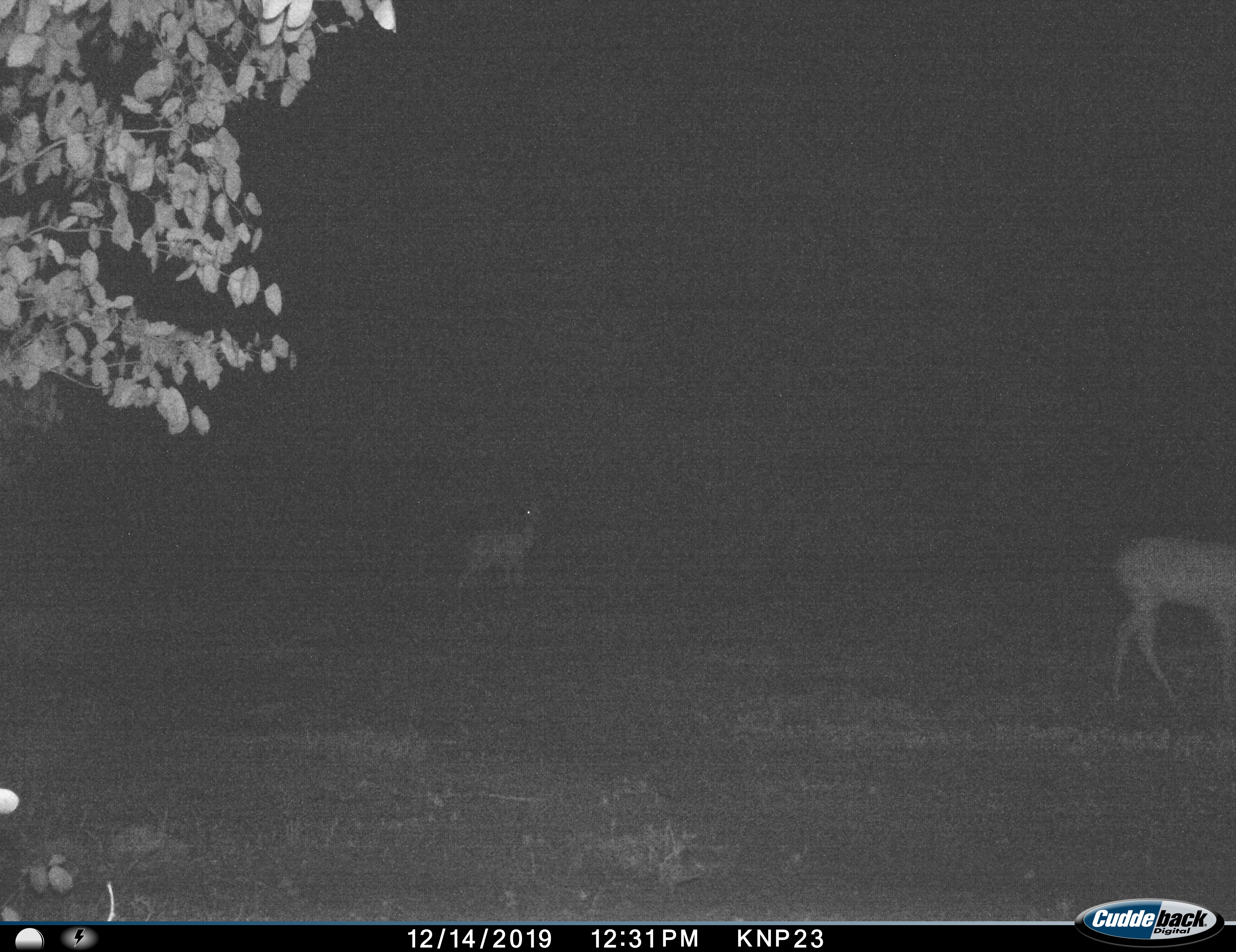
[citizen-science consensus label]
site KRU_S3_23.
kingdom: Animalia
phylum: Chordata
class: Mammalia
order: Artiodactyla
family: Bovidae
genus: Aepyceros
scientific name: Aepyceros melampus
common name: impala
Impala (Aepyceros melampus), count 2. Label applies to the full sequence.